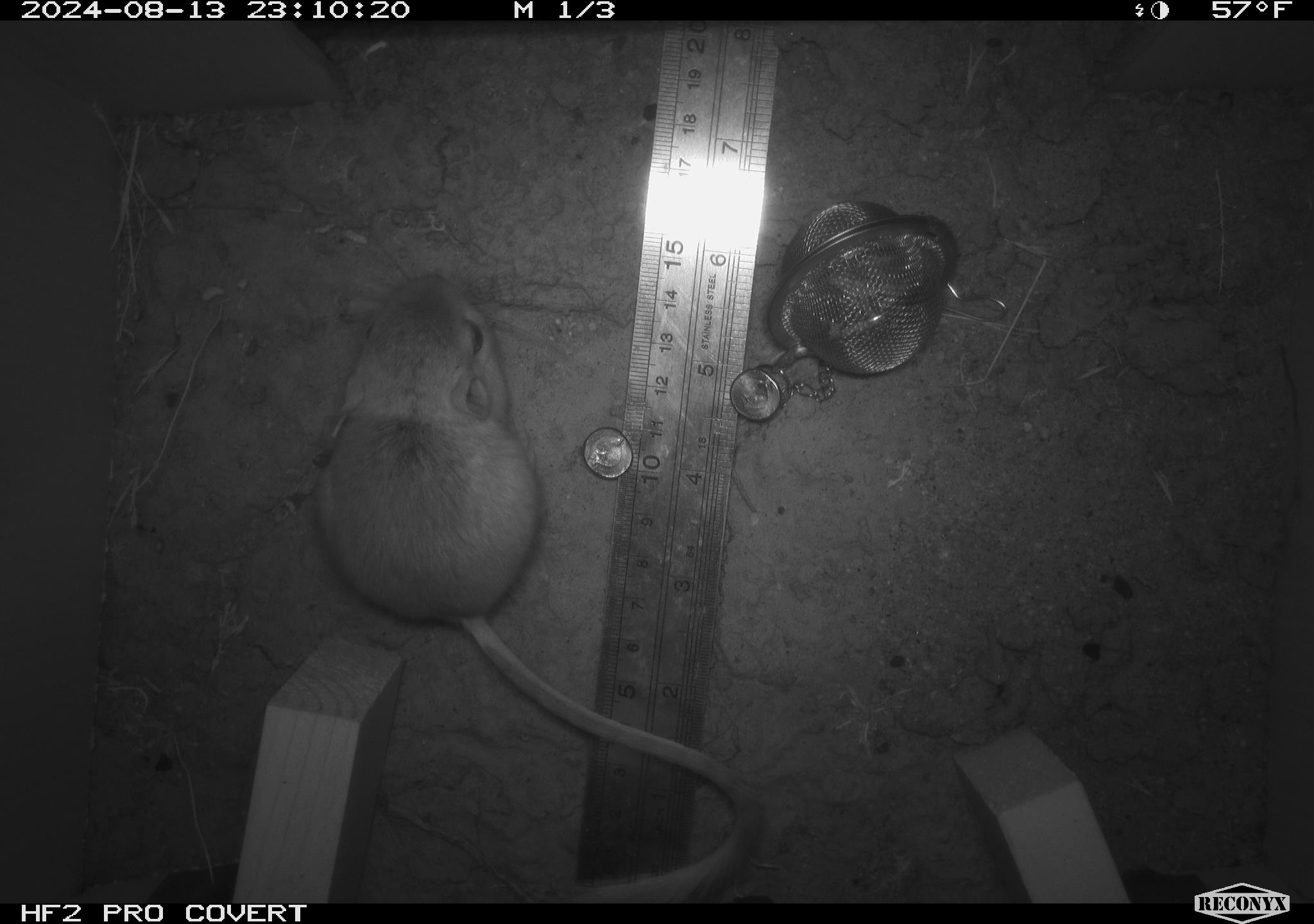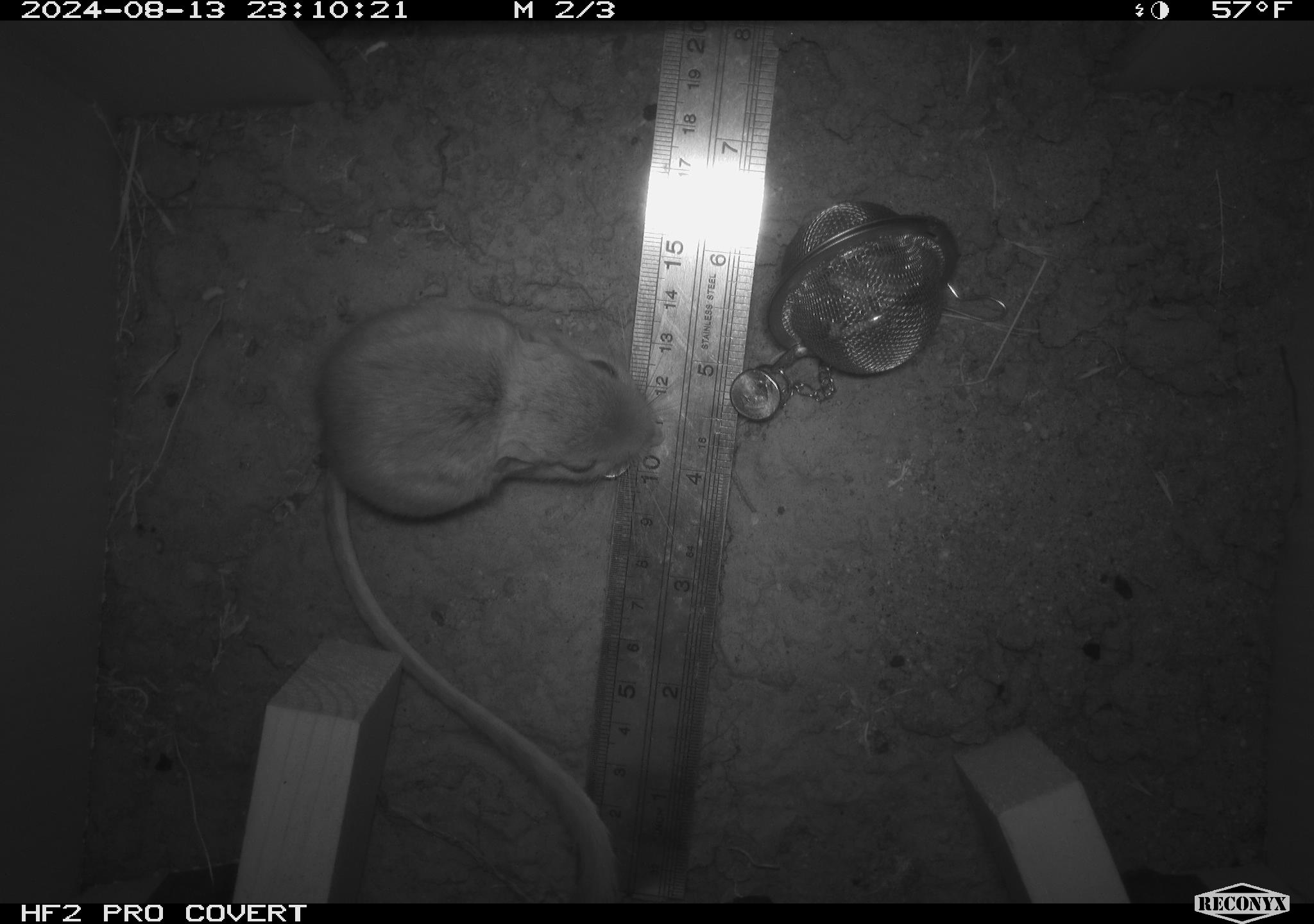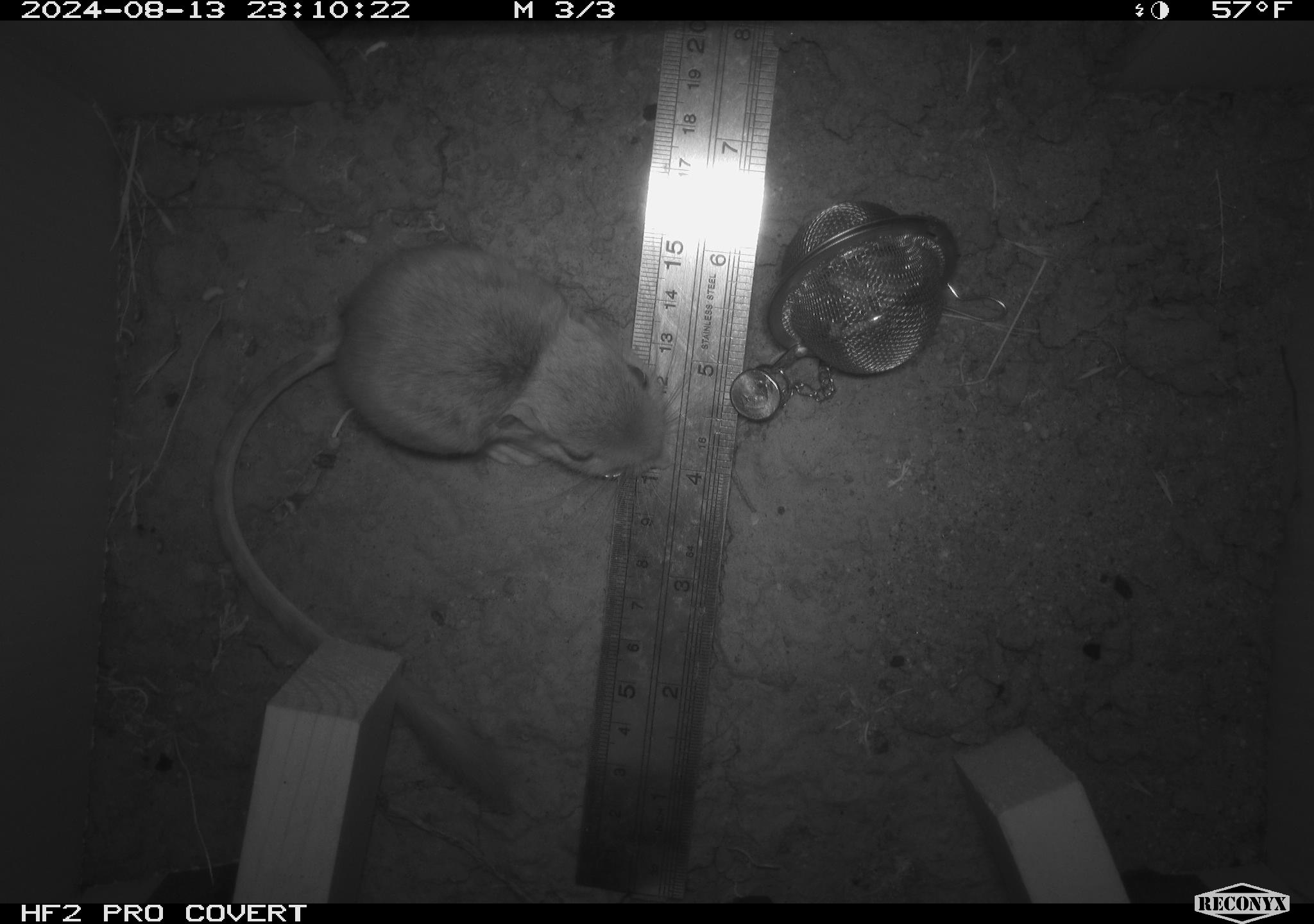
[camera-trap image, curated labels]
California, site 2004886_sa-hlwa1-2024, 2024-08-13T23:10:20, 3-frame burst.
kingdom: Animalia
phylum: Chordata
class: Mammalia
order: Rodentia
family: Heteromyidae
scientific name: Heteromyidae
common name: kangaroo rats and pocket mice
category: heteromyidae family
Heteromyidae family (kangaroo rats and pocket mice) (Heteromyidae).